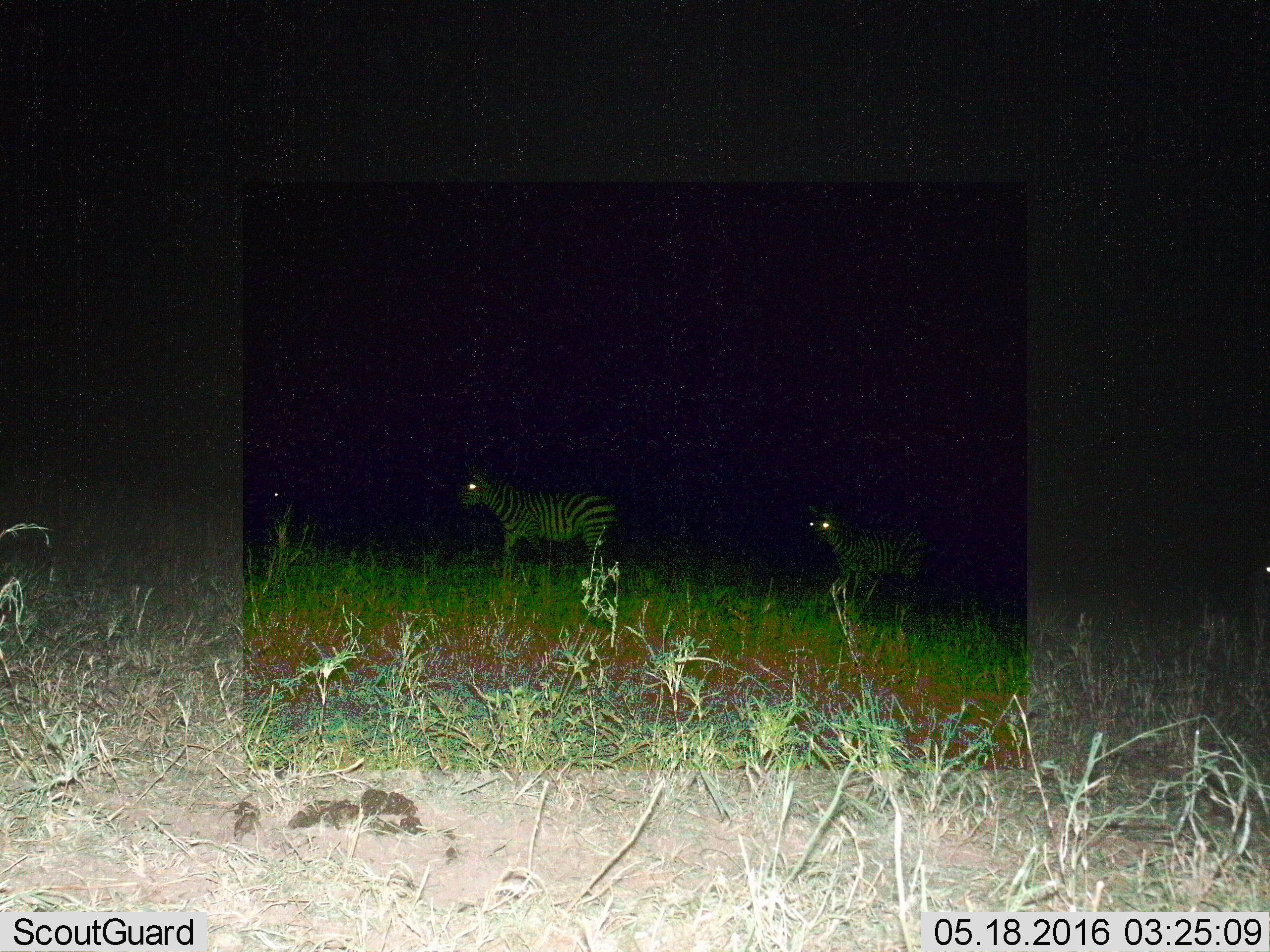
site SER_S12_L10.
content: unidentified animal